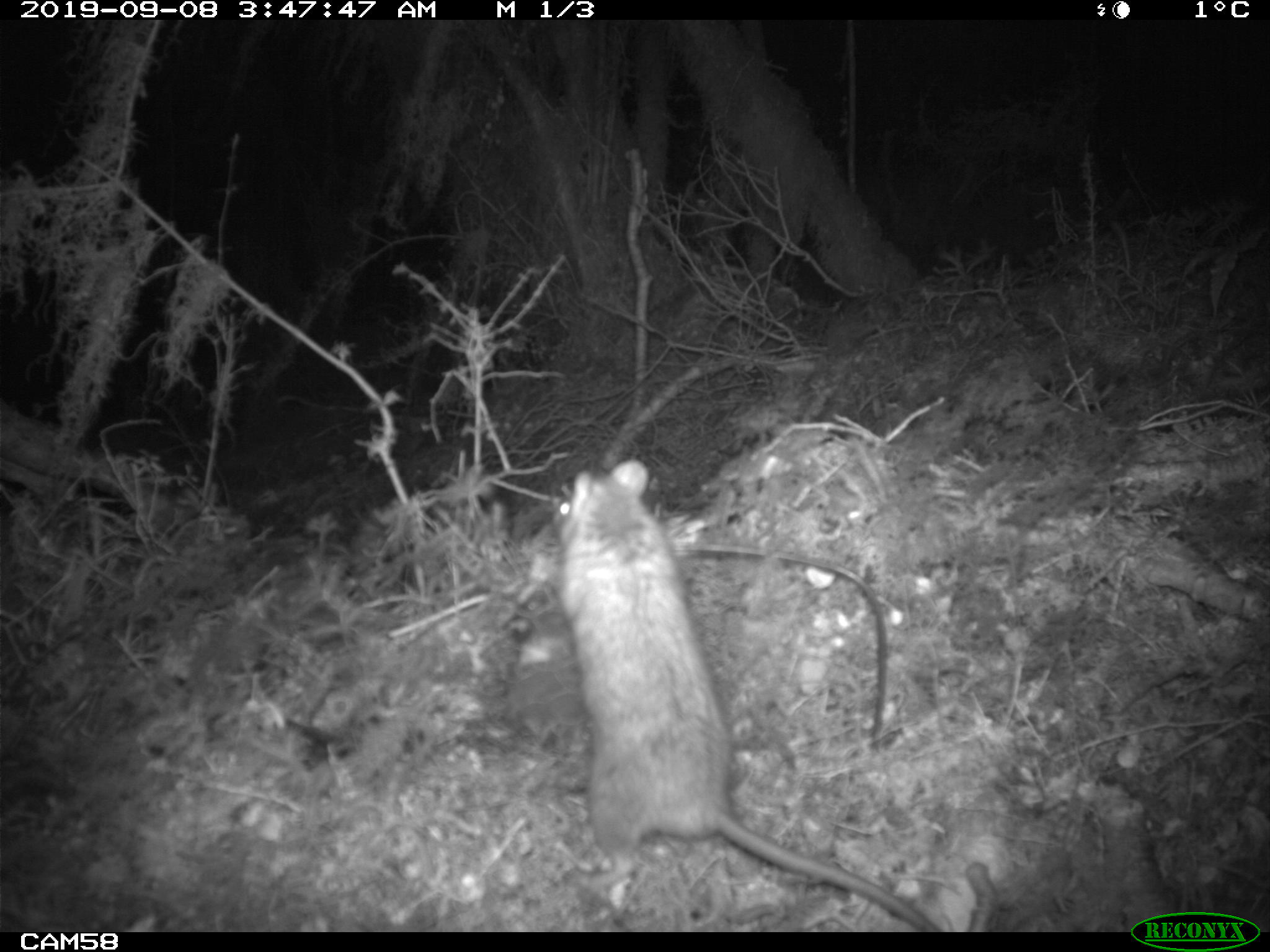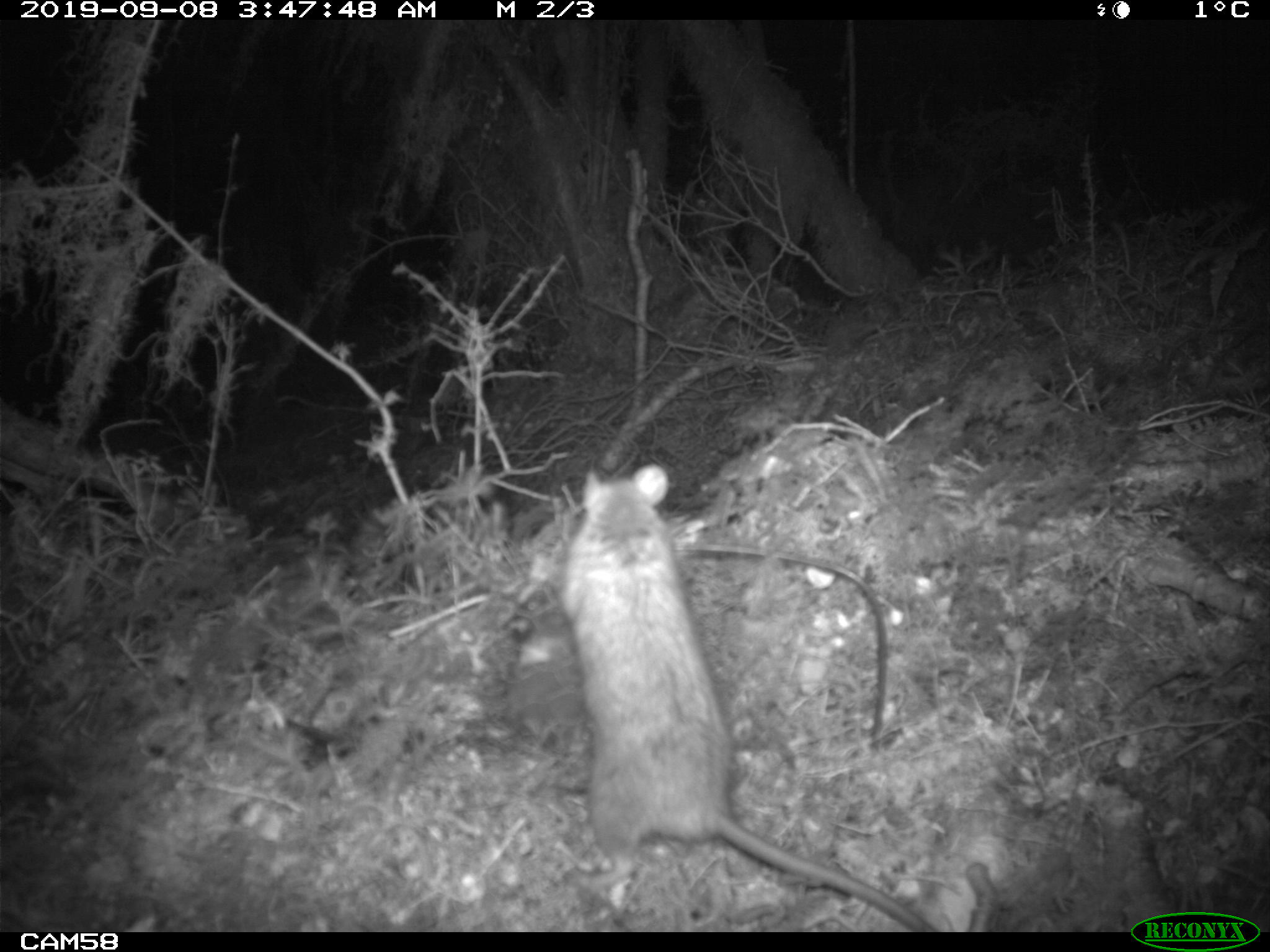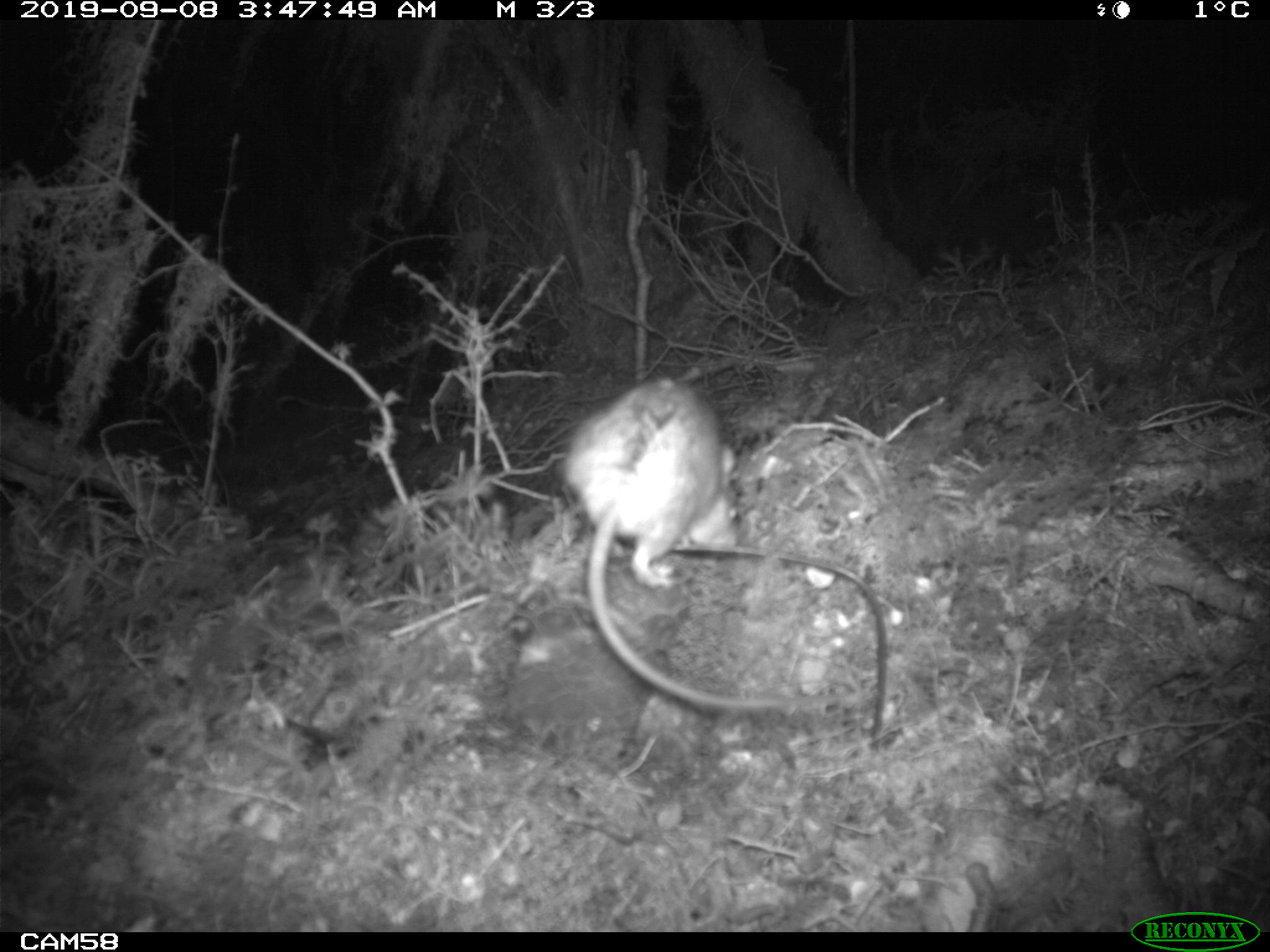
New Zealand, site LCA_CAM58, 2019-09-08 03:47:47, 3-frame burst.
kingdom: Animalia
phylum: Chordata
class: Mammalia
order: Rodentia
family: Muridae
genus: Rattus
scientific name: Rattus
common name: rat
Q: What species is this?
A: Rat (Rattus).